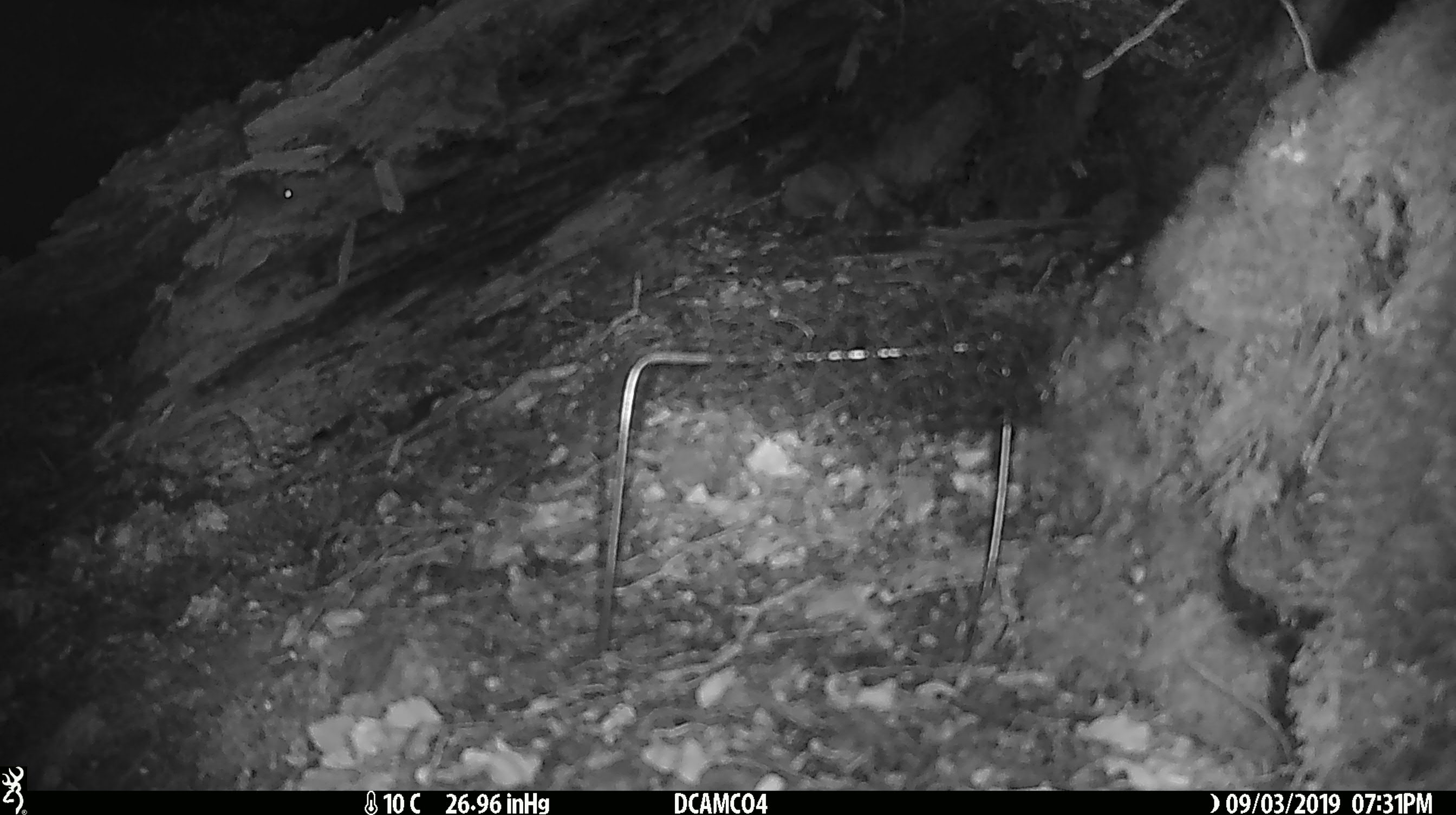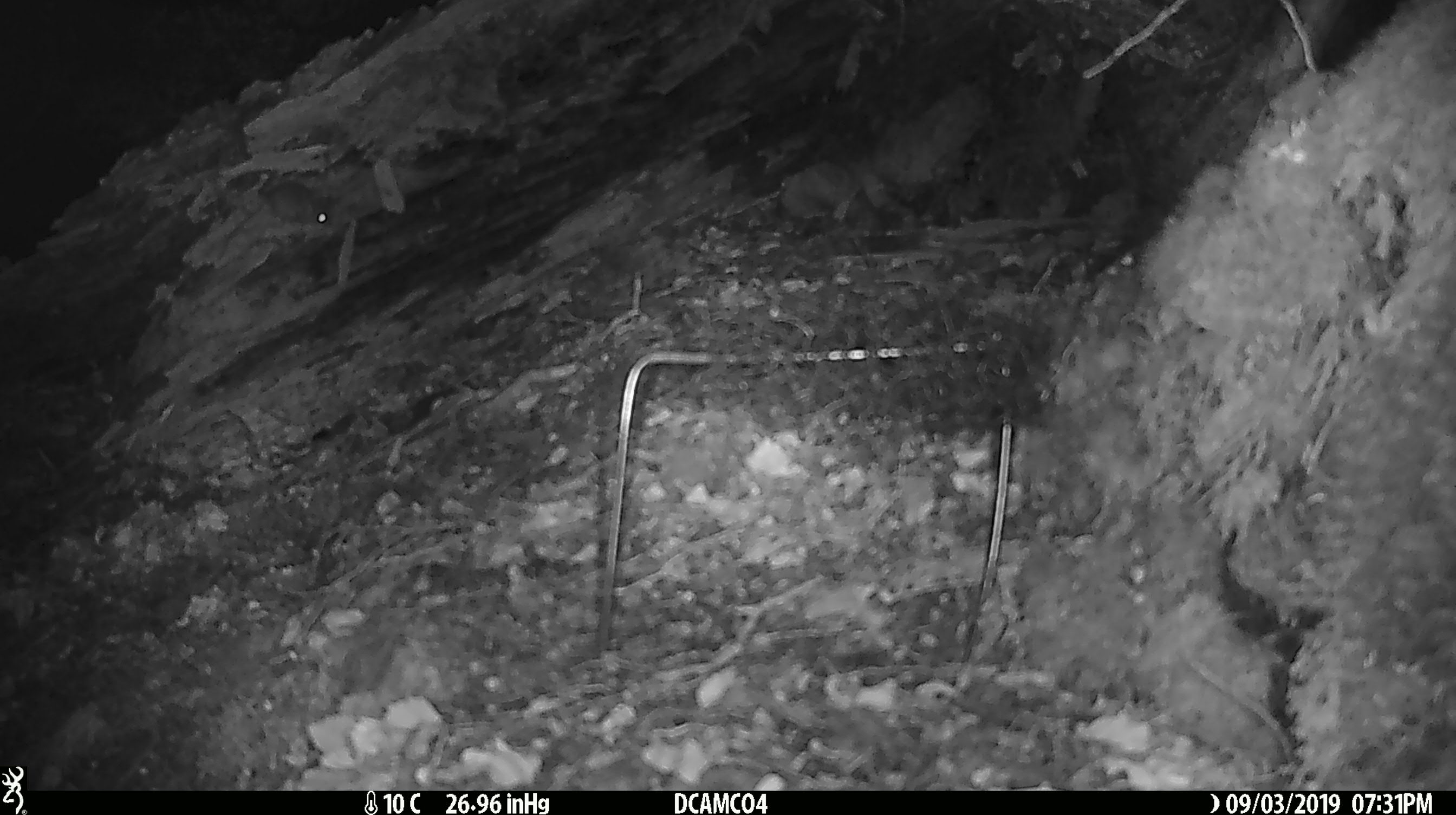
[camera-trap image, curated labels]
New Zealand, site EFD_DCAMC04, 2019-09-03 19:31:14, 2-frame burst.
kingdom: Animalia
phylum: Chordata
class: Mammalia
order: Rodentia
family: Muridae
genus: Mus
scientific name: Mus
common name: mouse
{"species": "mouse (Mus)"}